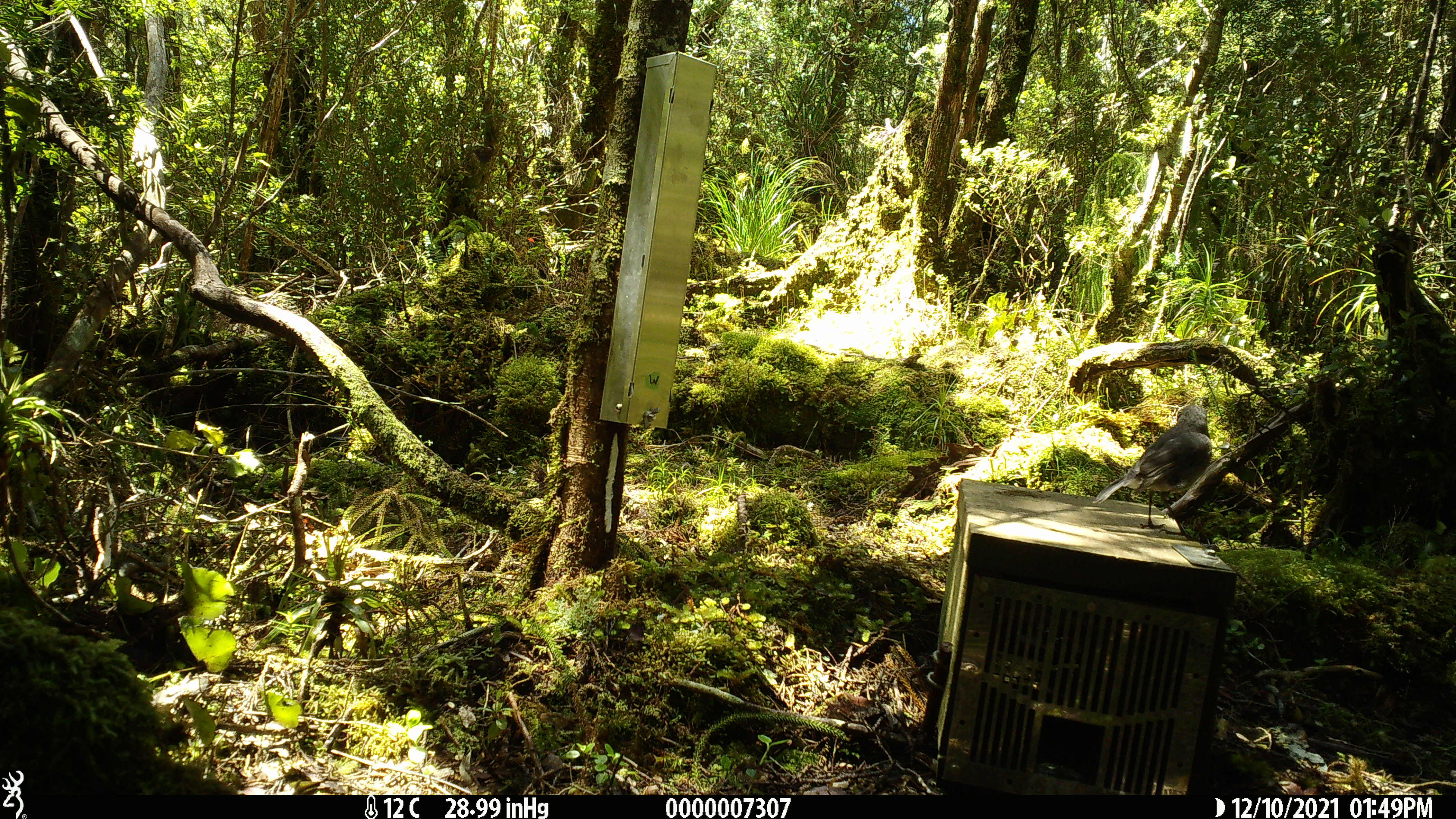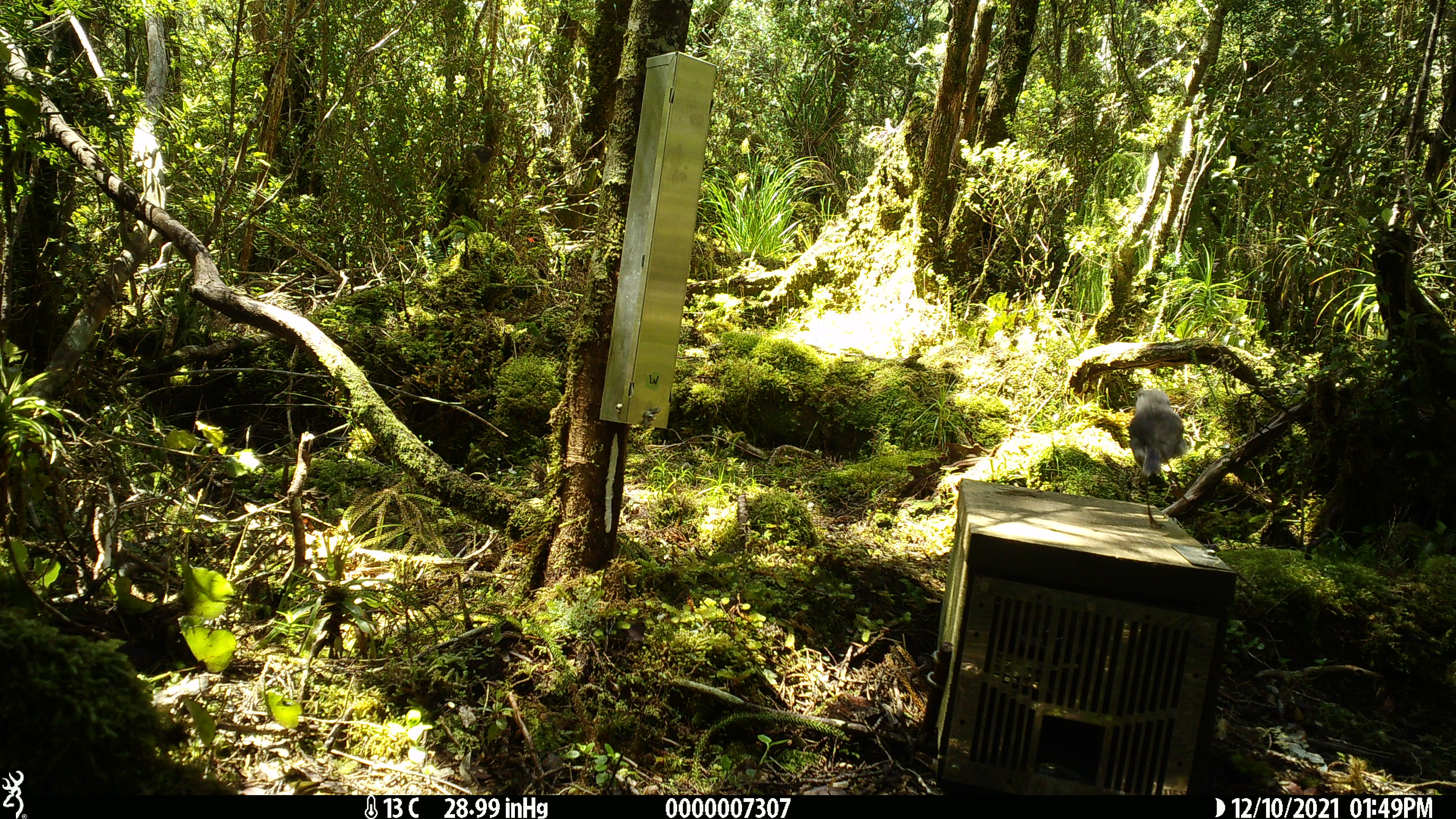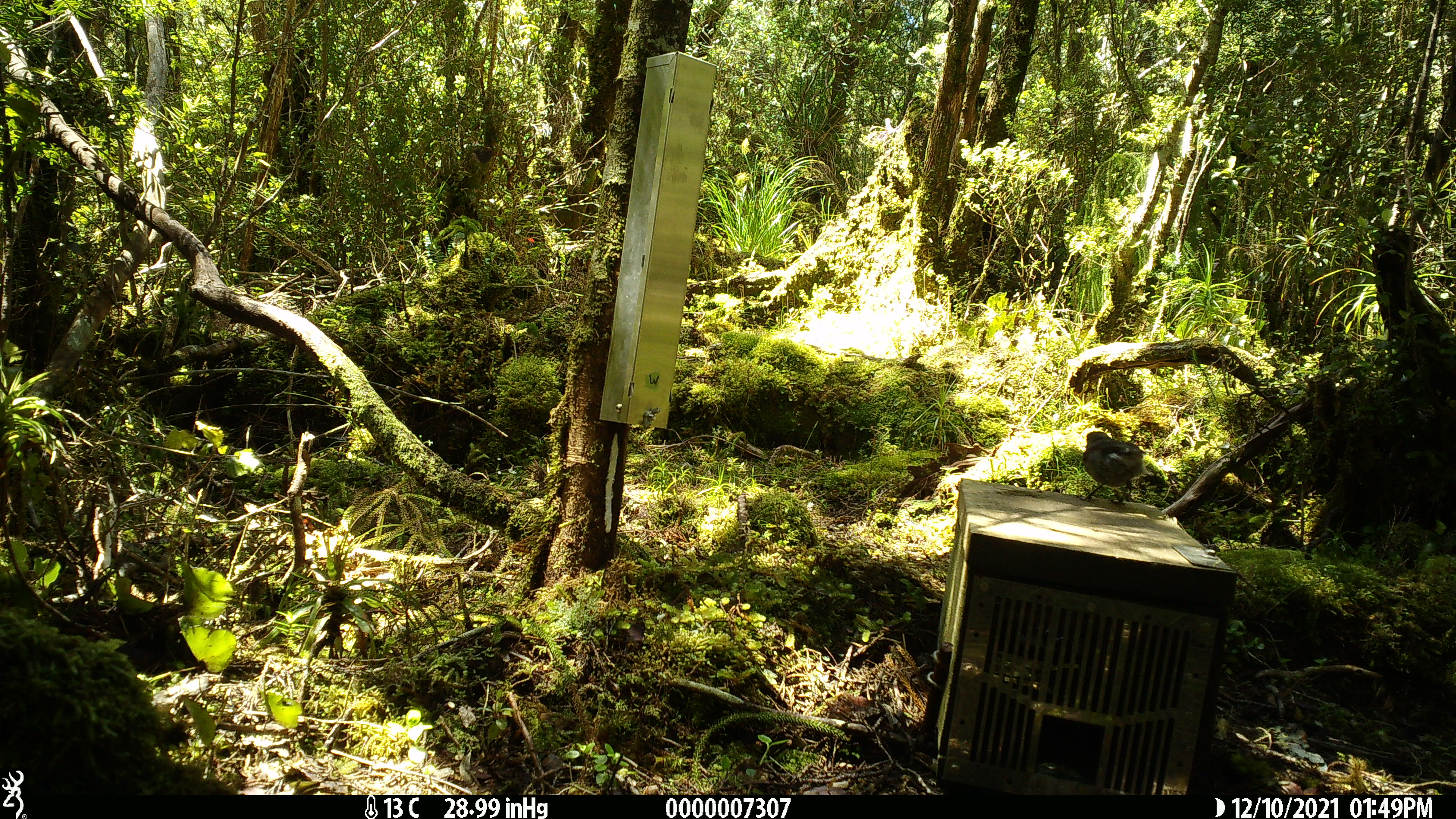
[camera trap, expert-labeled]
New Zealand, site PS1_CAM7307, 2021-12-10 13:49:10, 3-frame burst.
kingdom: Animalia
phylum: Chordata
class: Aves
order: Passeriformes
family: Petroicidae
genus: Petroica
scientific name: Petroica australis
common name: new zealand robin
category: robin